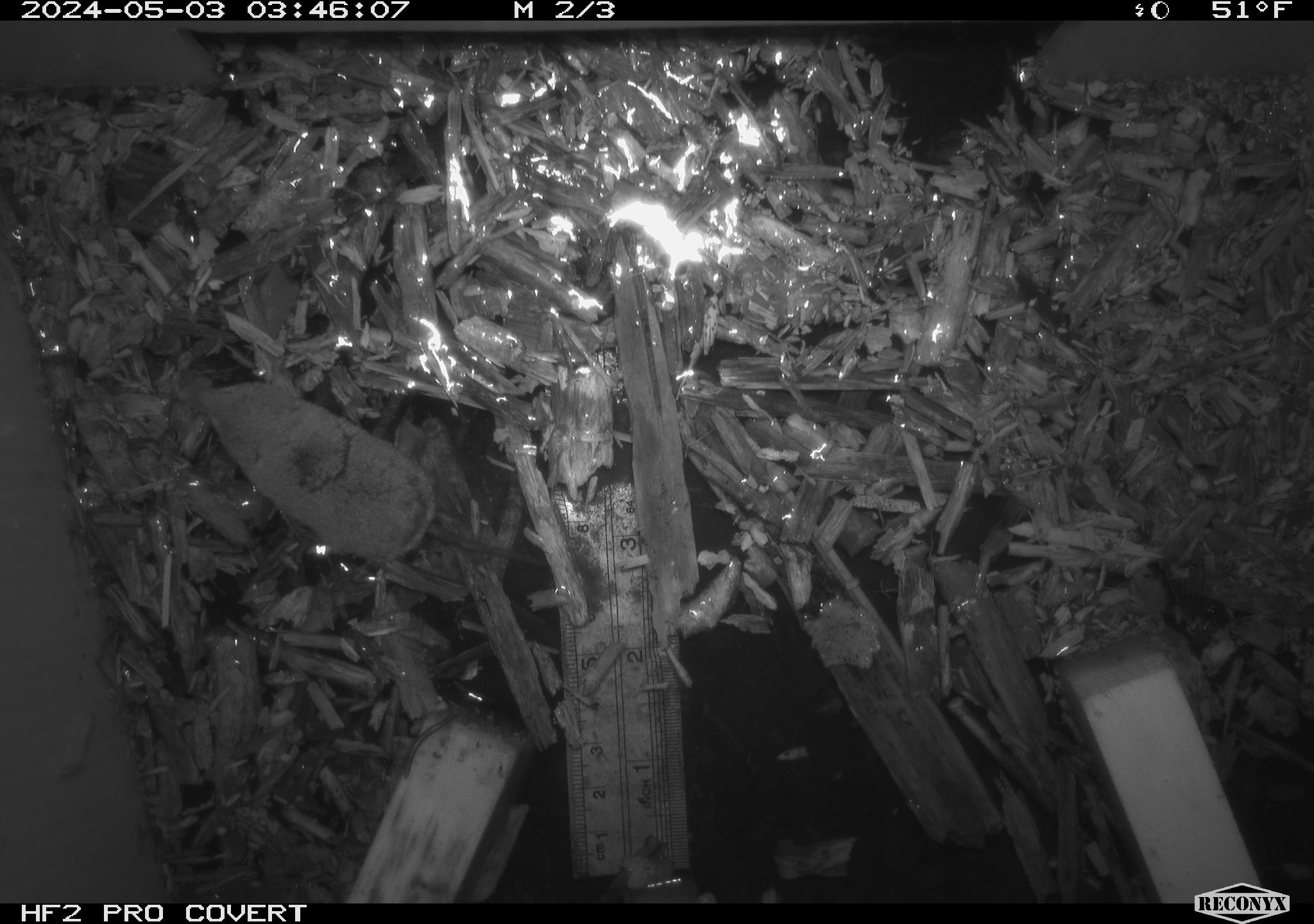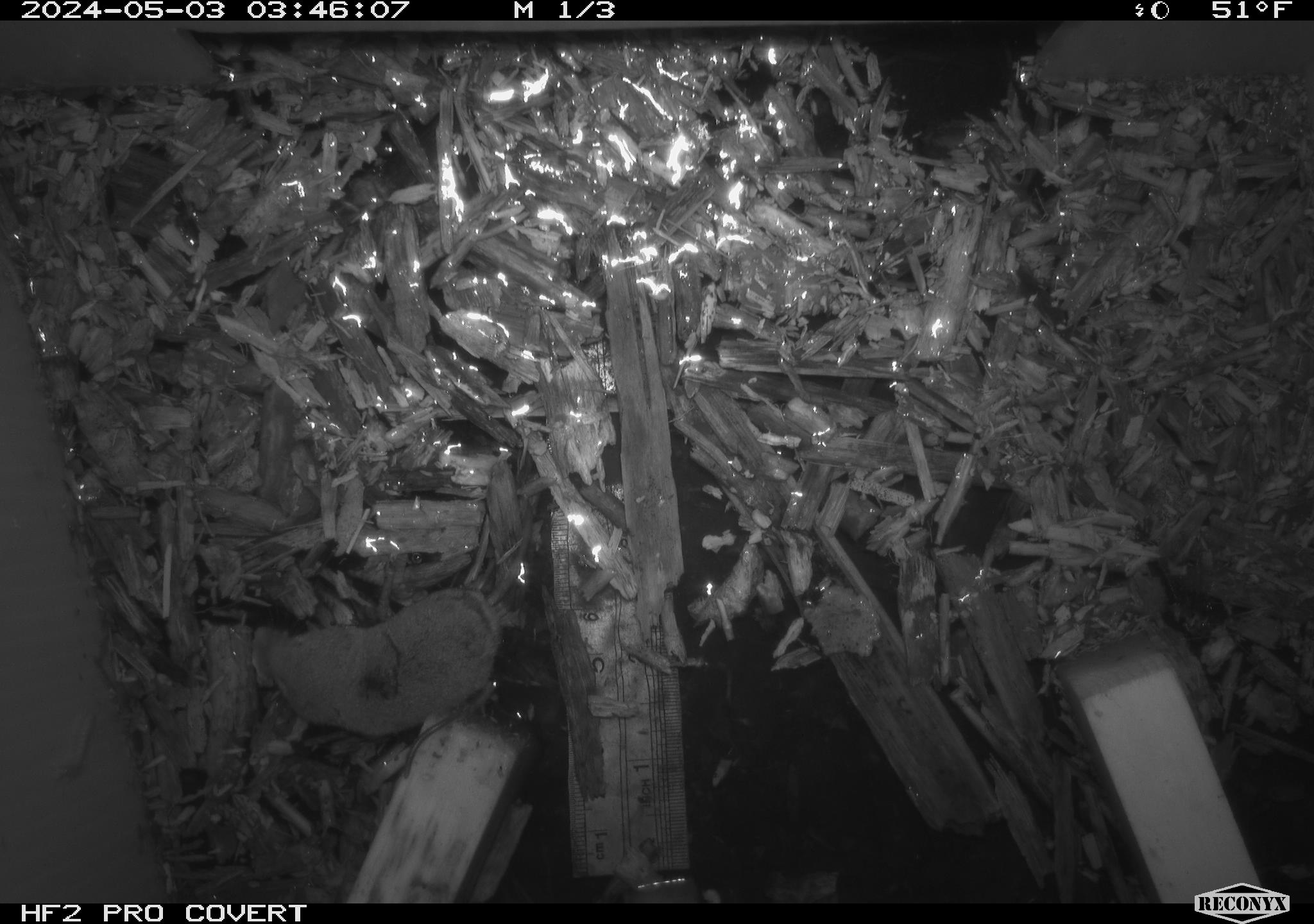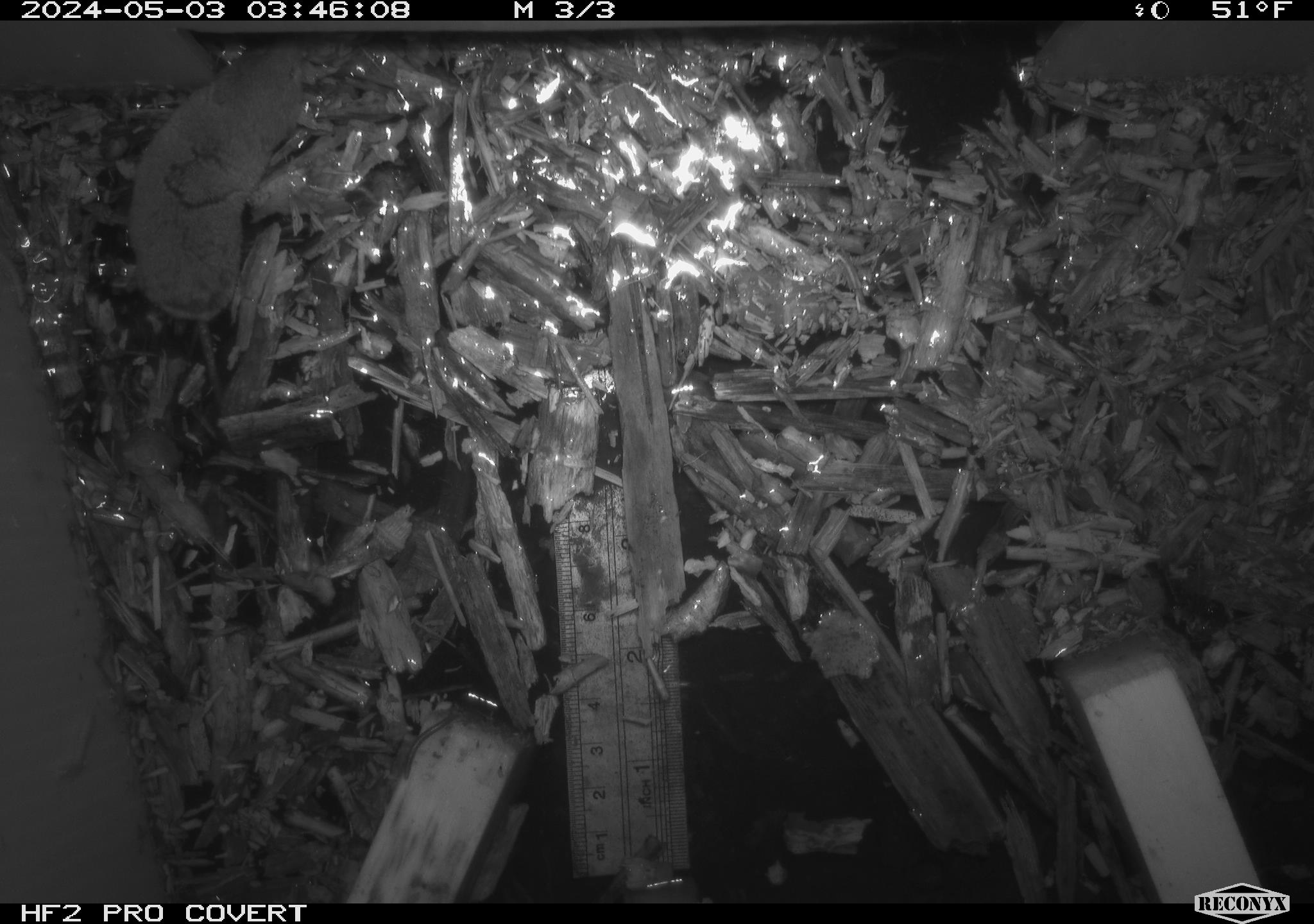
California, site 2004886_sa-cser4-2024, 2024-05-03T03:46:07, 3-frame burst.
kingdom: Animalia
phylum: Chordata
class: Mammalia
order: Eulipotyphla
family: Soricidae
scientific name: Soricidae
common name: shrews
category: soricidae family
Soricidae family (shrews) (Soricidae).